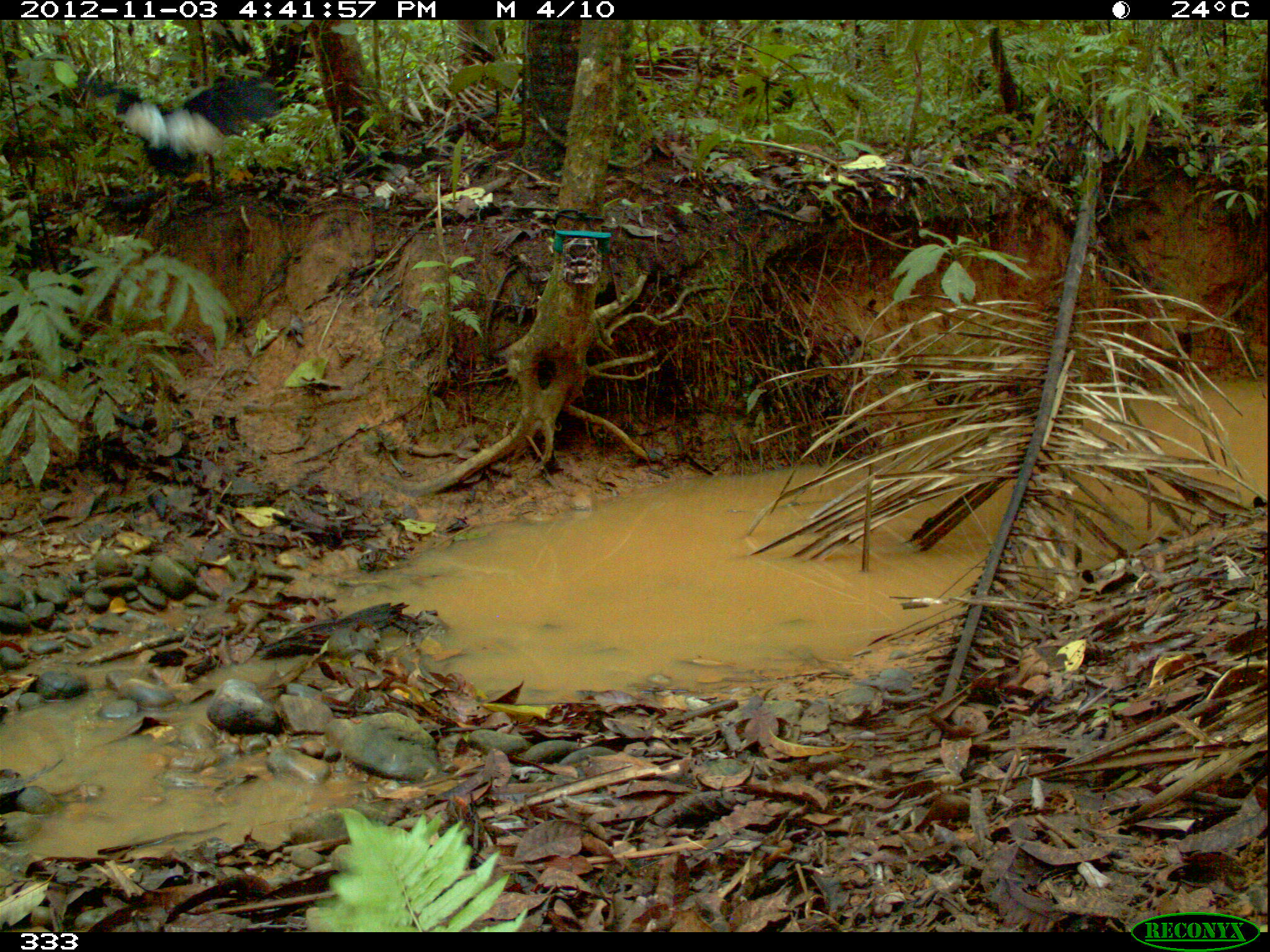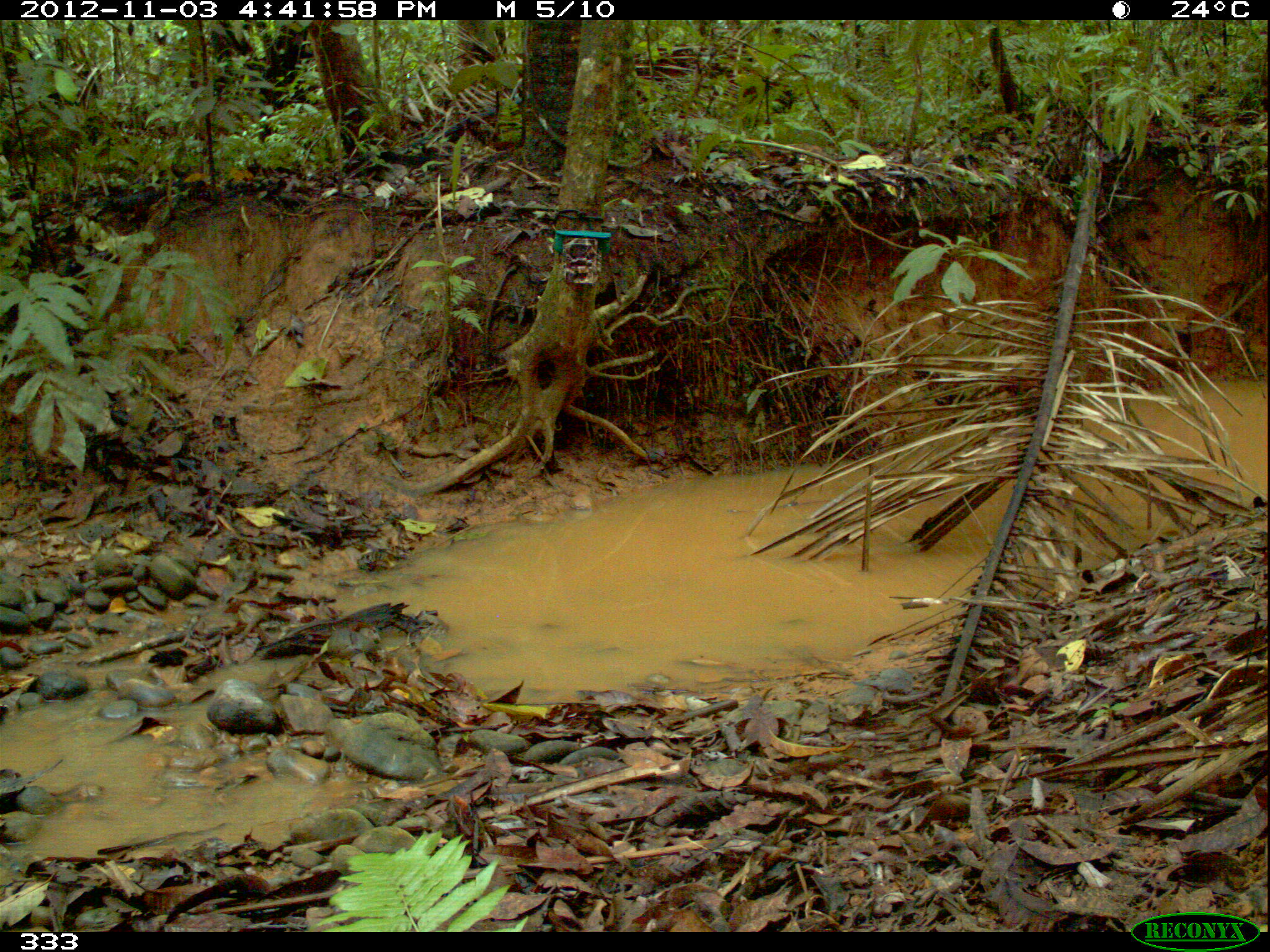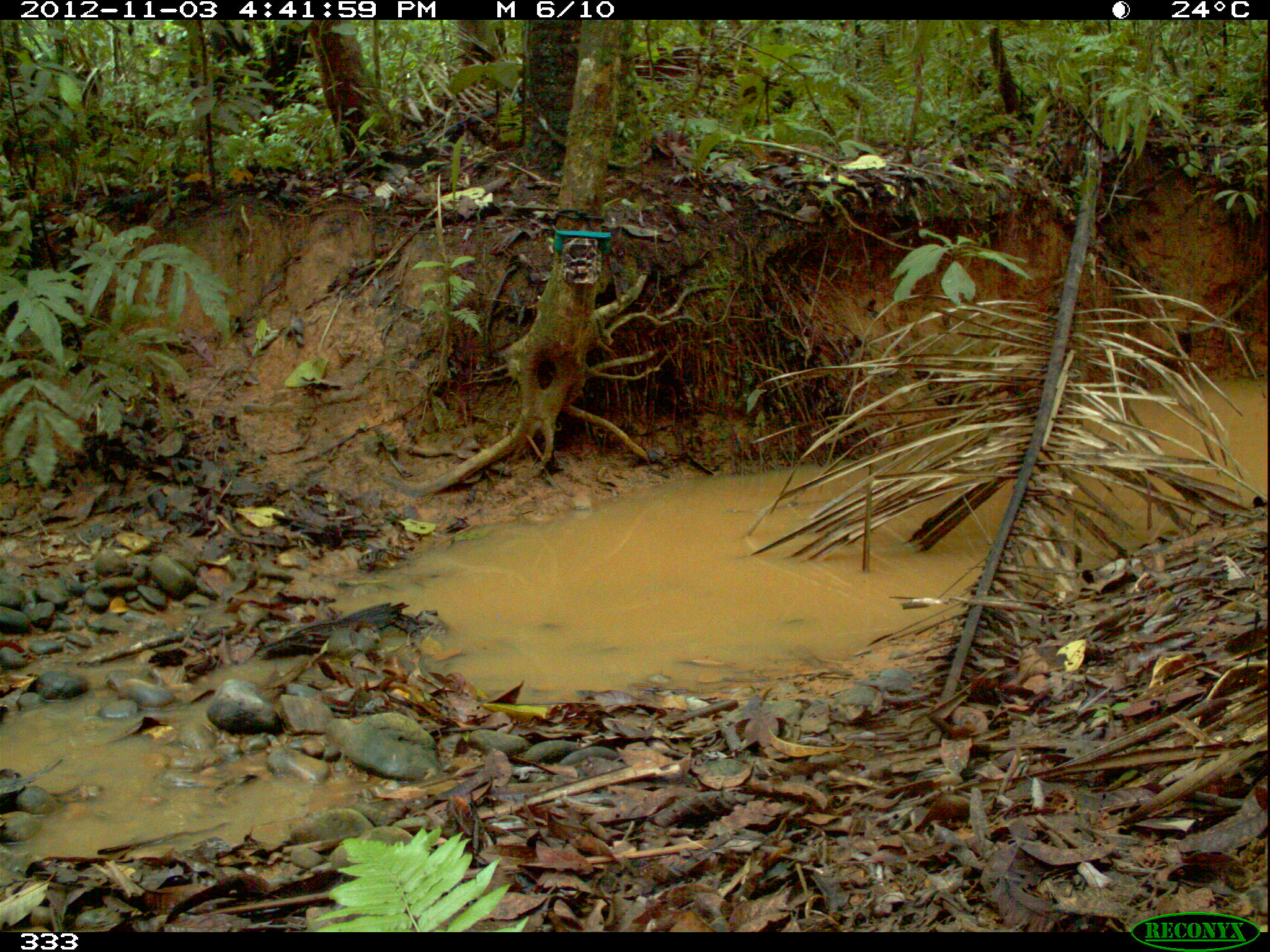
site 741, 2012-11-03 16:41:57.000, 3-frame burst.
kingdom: Animalia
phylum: Chordata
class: Aves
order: Gruiformes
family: Psophiidae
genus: Psophia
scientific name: Psophia leucoptera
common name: pale-winged trumpeter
Psophia leucoptera (pale-winged trumpeter).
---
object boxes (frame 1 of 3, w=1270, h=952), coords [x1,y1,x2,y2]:
psophia leucoptera: [75,78,274,179]